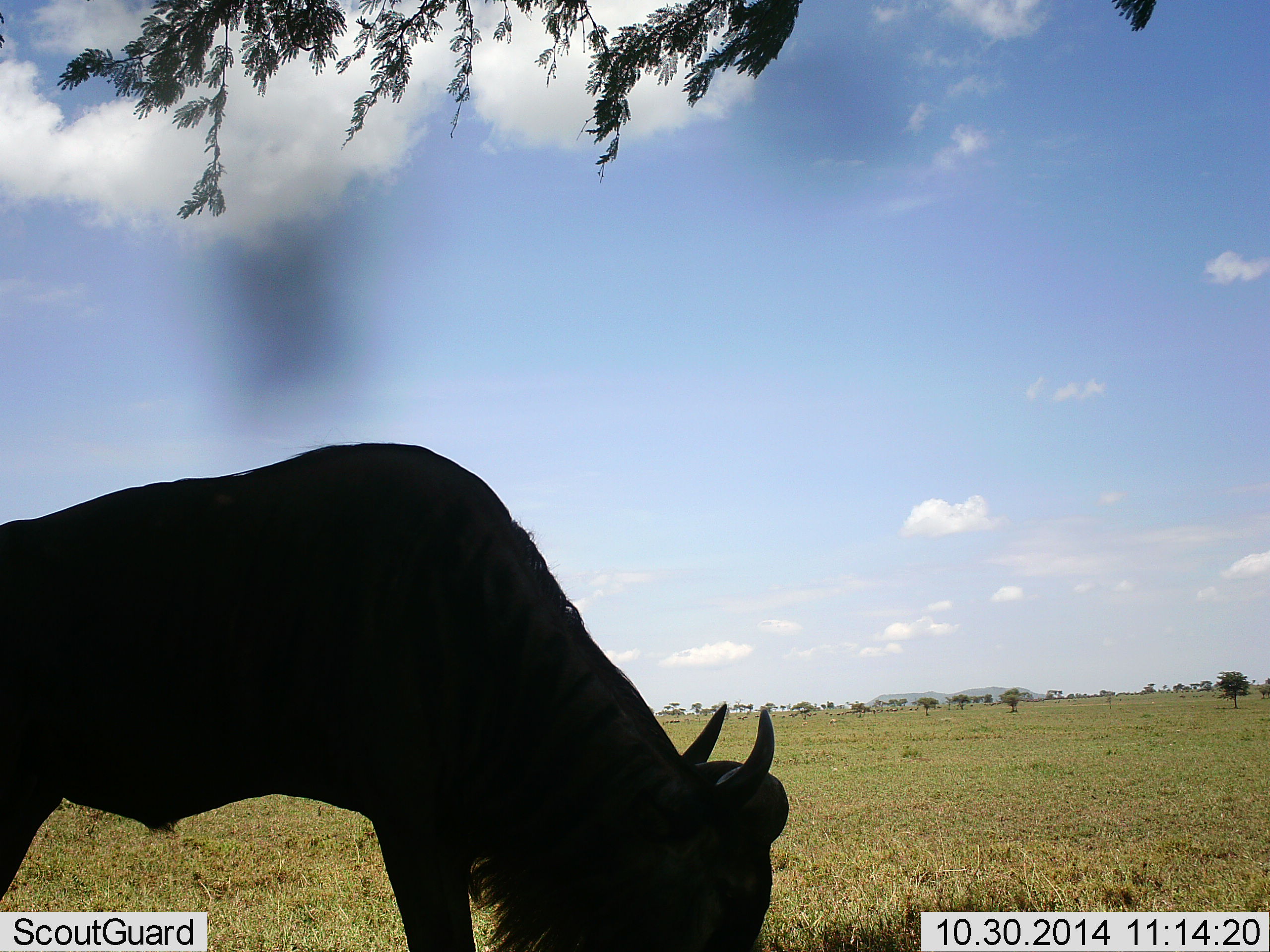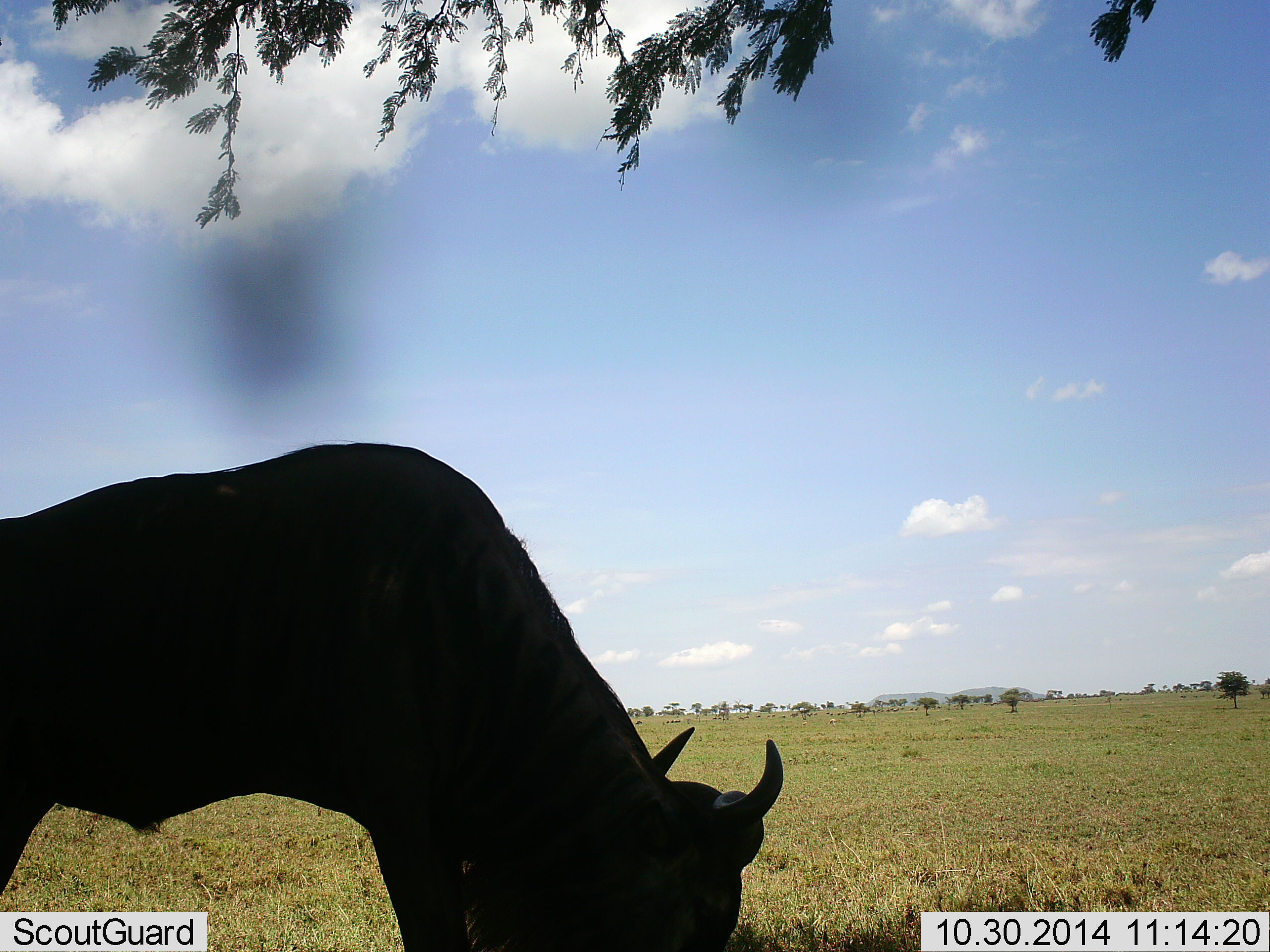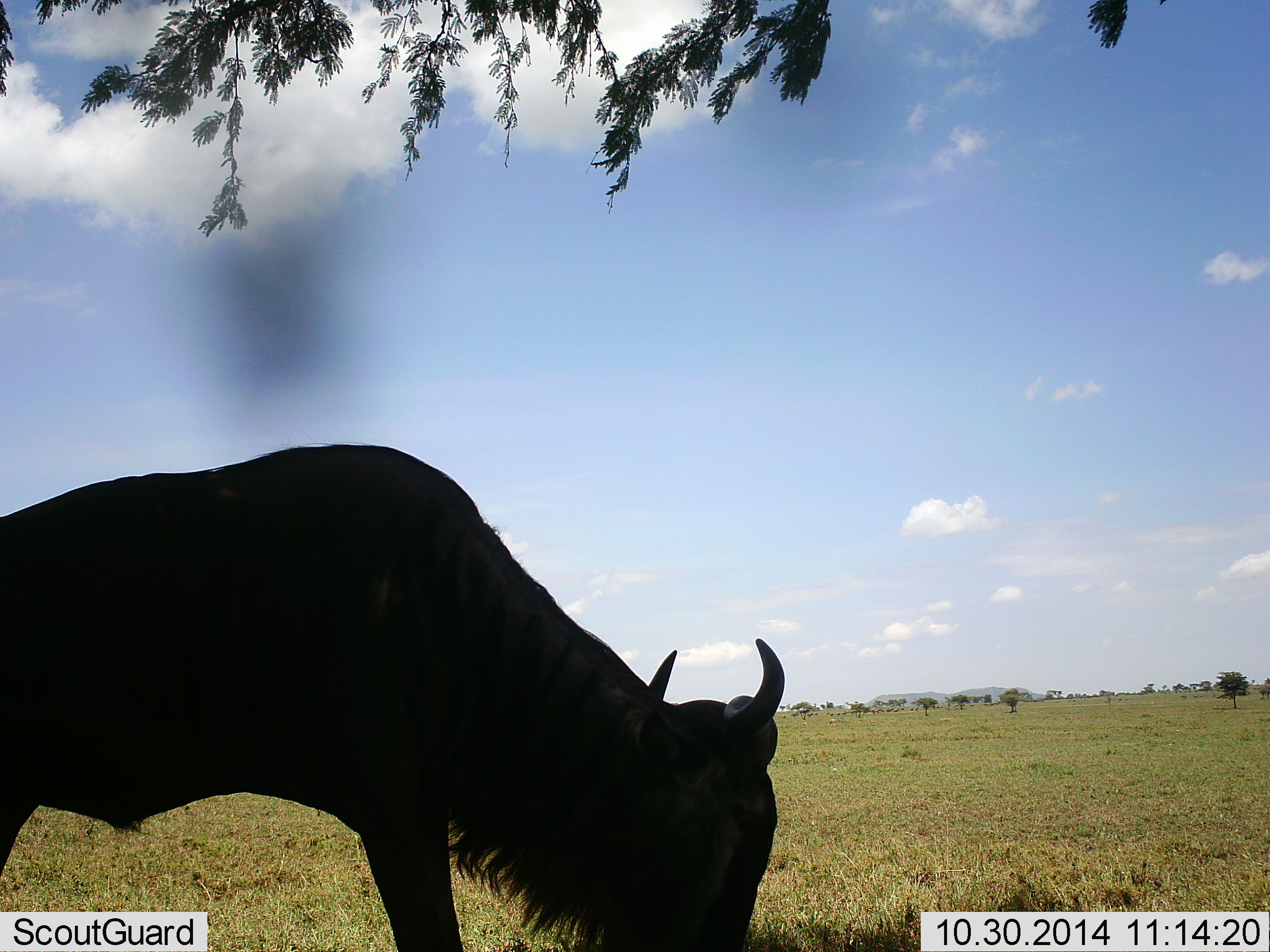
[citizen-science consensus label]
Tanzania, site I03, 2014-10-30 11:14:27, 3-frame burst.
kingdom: Animalia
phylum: Chordata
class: Mammalia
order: Artiodactyla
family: Bovidae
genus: Connochaetes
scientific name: Connochaetes taurinus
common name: blue wildebeest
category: wildebeest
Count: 1.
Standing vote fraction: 30%.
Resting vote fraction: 0%.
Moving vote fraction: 0%.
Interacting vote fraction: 0%.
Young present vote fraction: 0%.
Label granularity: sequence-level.